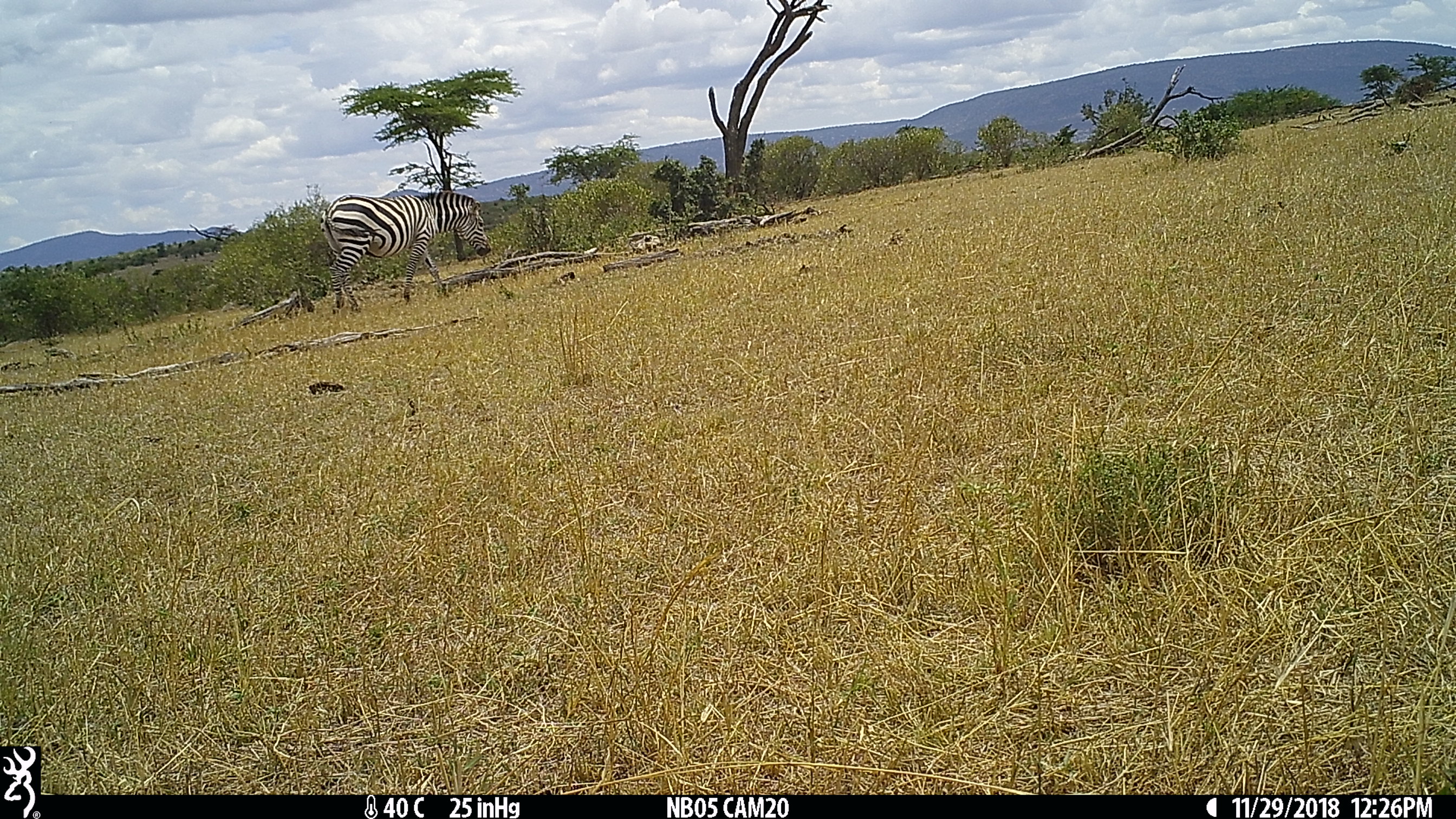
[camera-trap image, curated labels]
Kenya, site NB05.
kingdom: Animalia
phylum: Chordata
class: Mammalia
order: Perissodactyla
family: Equidae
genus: Equus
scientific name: Equus quagga burchellii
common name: burchell's zebra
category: zebra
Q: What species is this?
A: Zebra (burchell's zebra) (Equus quagga burchellii).